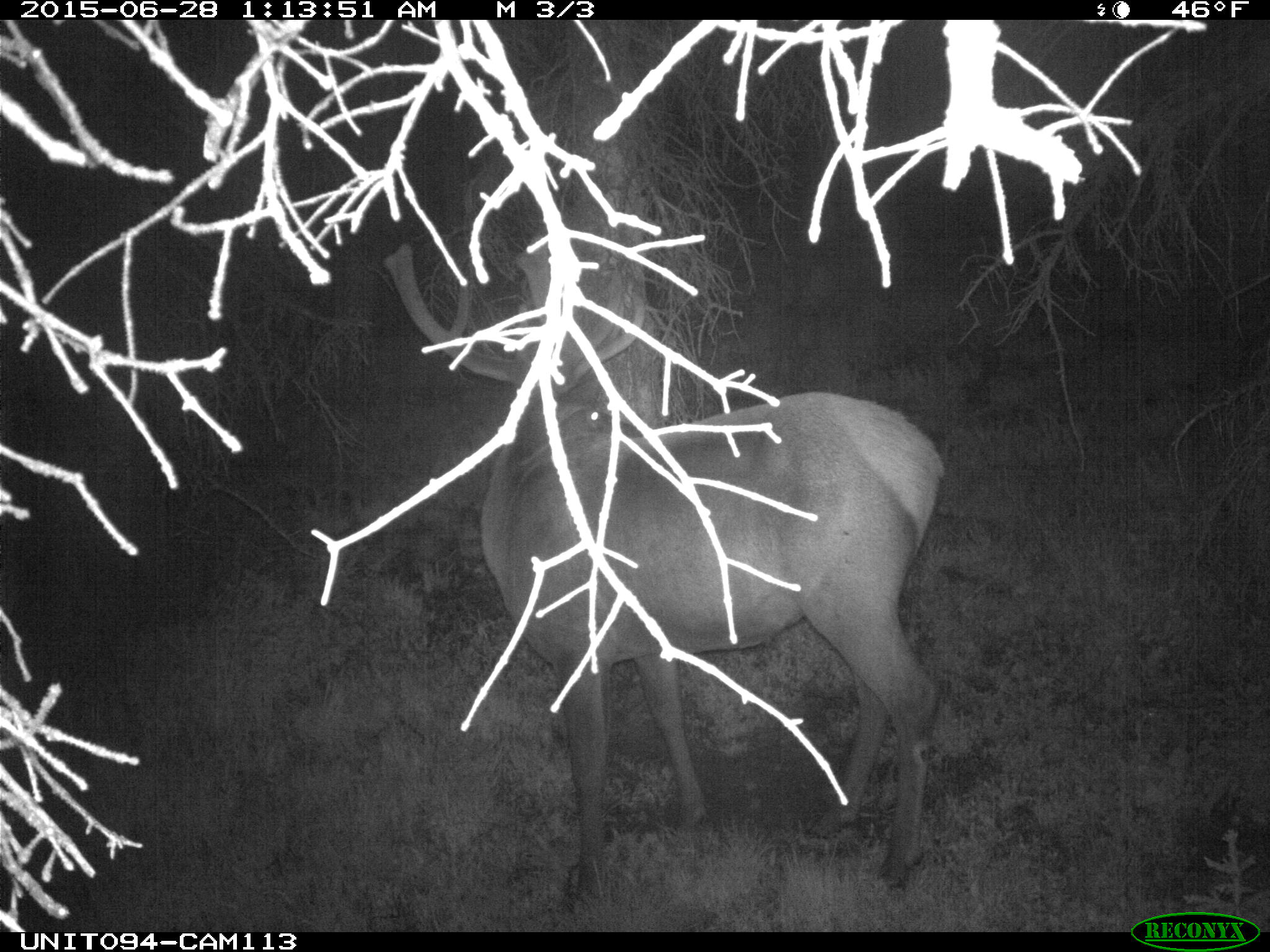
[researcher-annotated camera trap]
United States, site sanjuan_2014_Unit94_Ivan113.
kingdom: Animalia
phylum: Chordata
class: Mammalia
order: Artiodactyla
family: Cervidae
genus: Cervus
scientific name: Cervus elaphus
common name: red deer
Cervus elaphus (red deer).